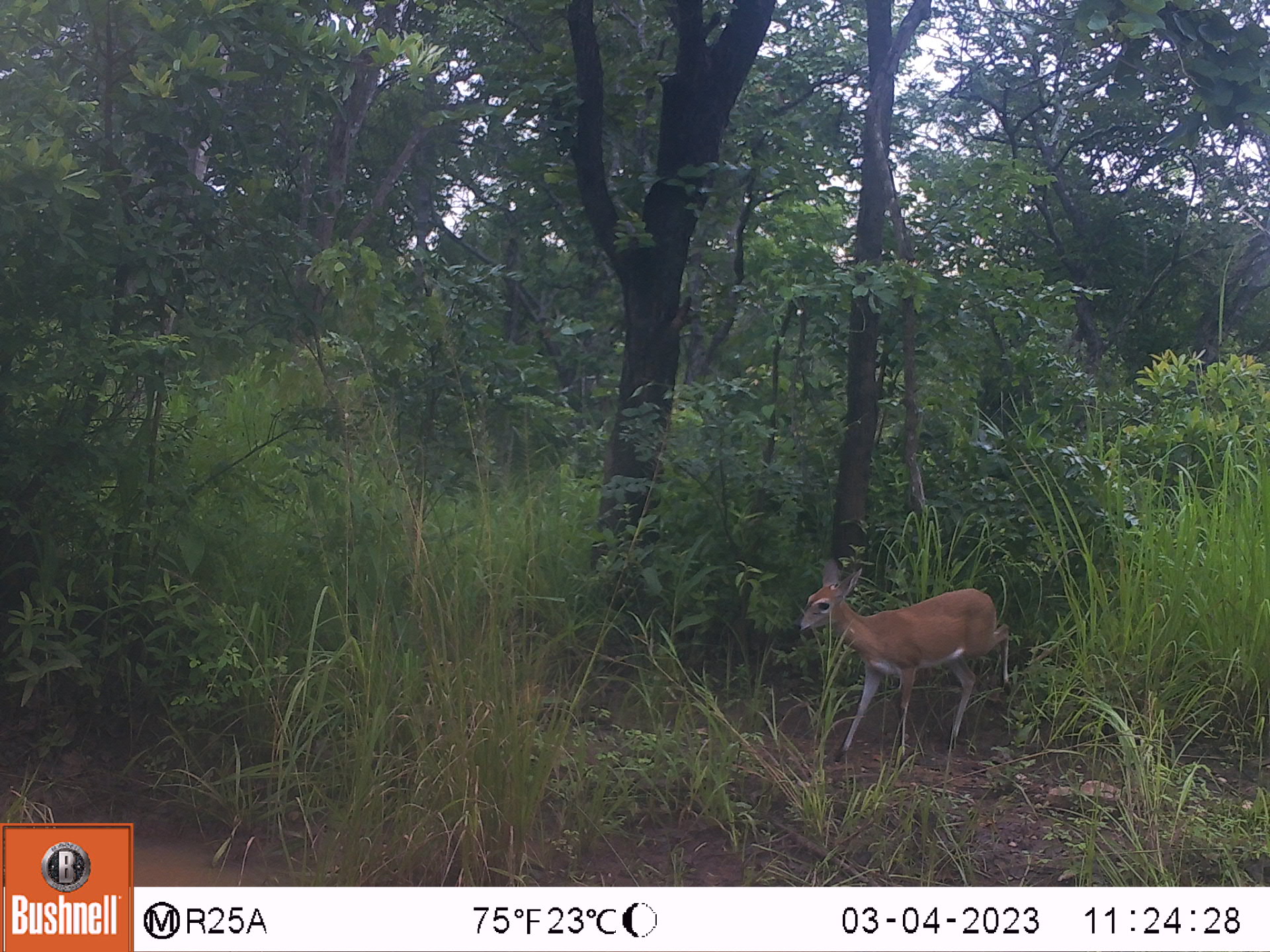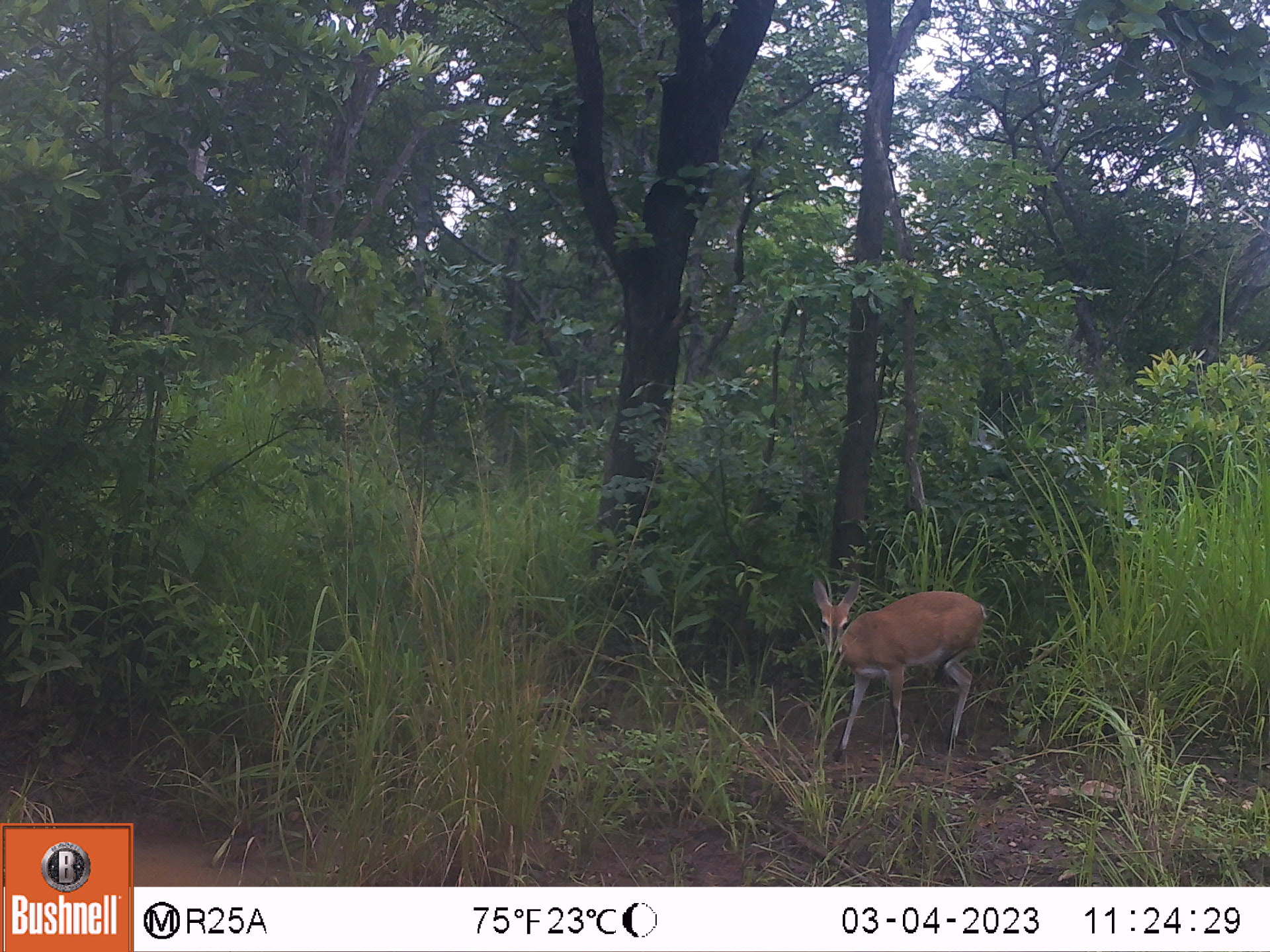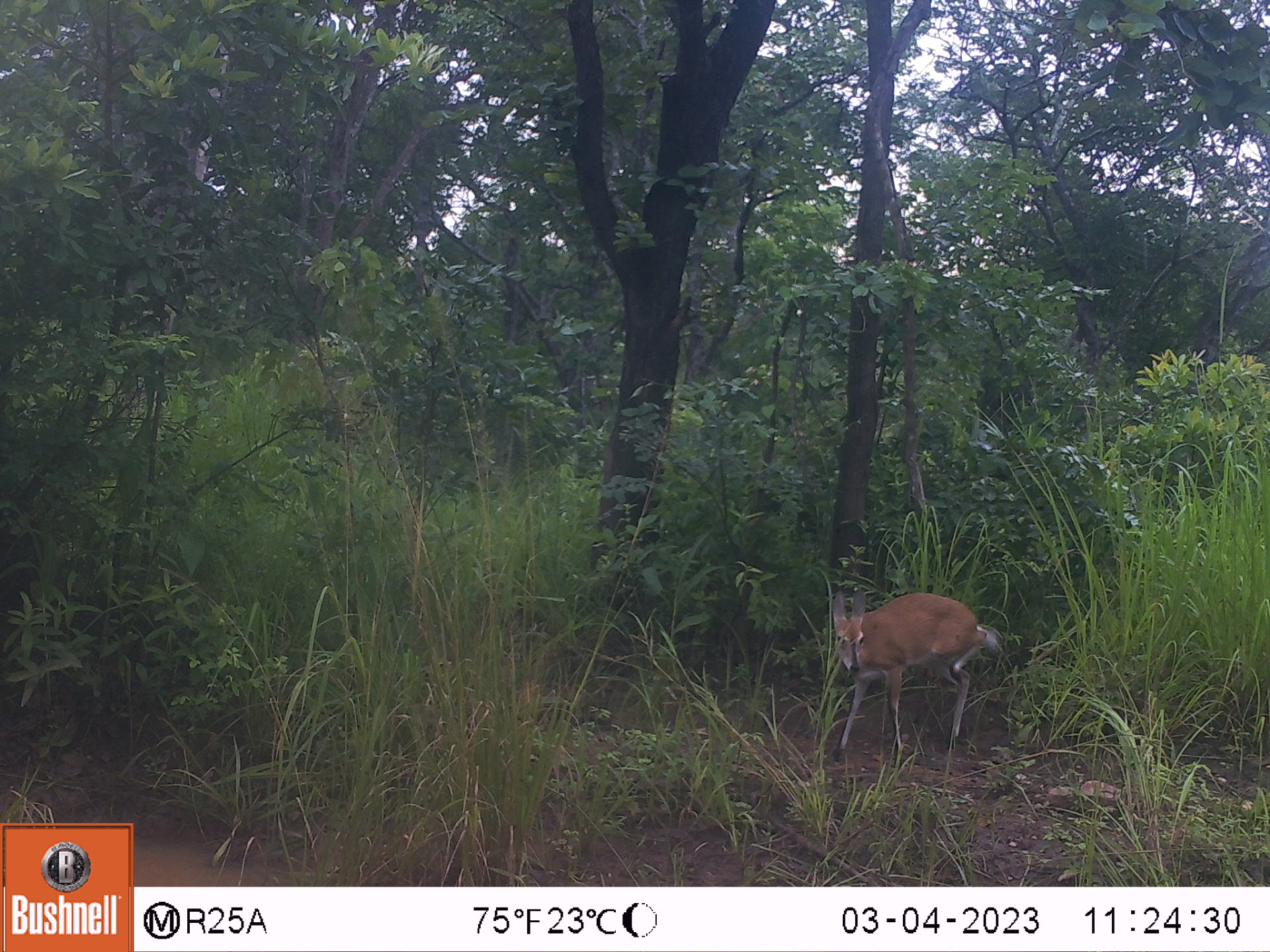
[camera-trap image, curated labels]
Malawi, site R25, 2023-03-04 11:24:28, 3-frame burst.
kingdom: Animalia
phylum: Chordata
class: Mammalia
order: Artiodactyla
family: Bovidae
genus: Sylvicapra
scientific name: Sylvicapra grimmia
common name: common duiker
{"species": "common duiker (Sylvicapra grimmia)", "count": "1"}